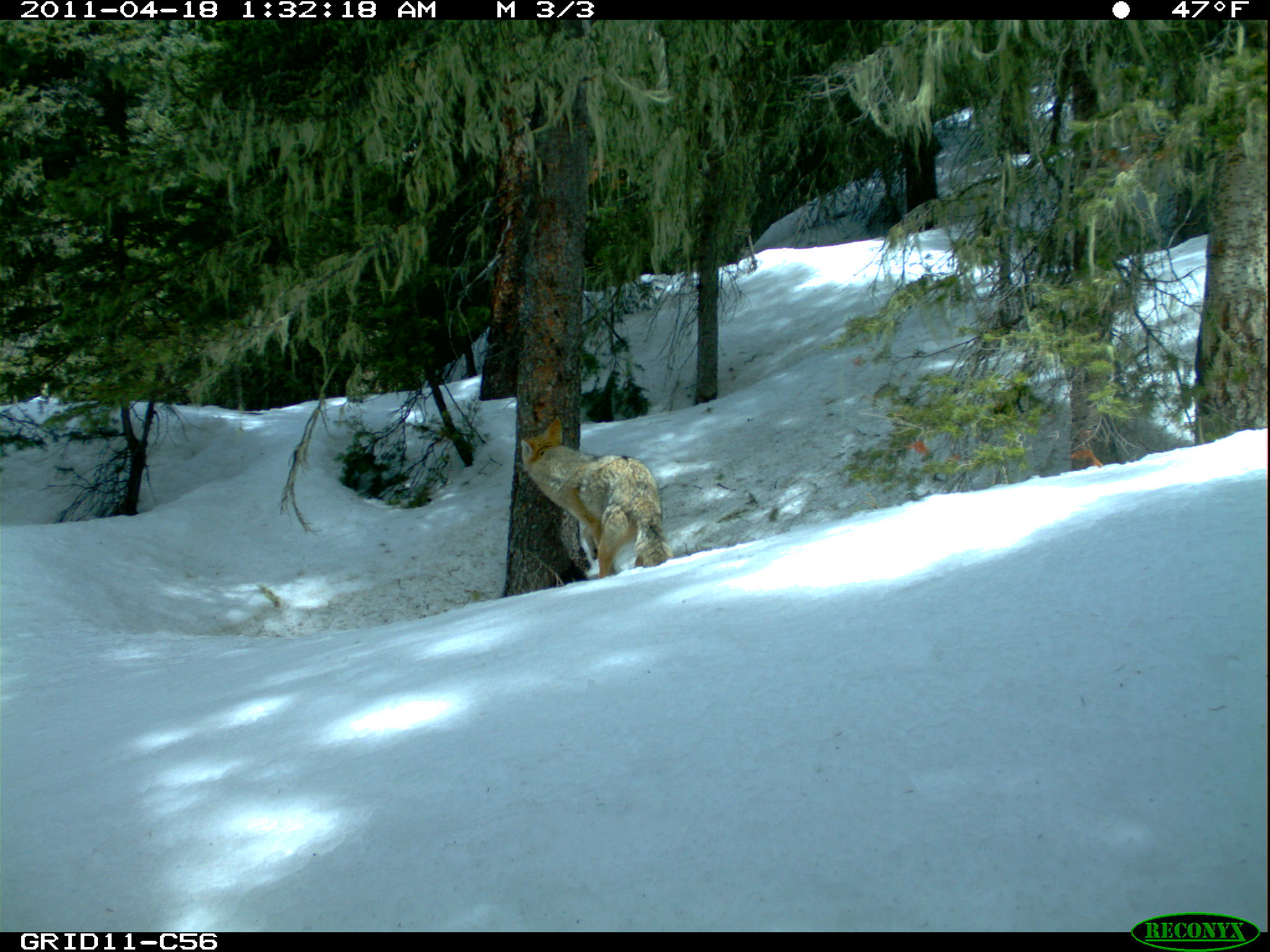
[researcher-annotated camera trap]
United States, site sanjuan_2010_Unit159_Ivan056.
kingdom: Animalia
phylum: Chordata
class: Mammalia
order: Carnivora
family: Canidae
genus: Canis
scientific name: Canis latrans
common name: coyote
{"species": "Canis latrans (coyote)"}